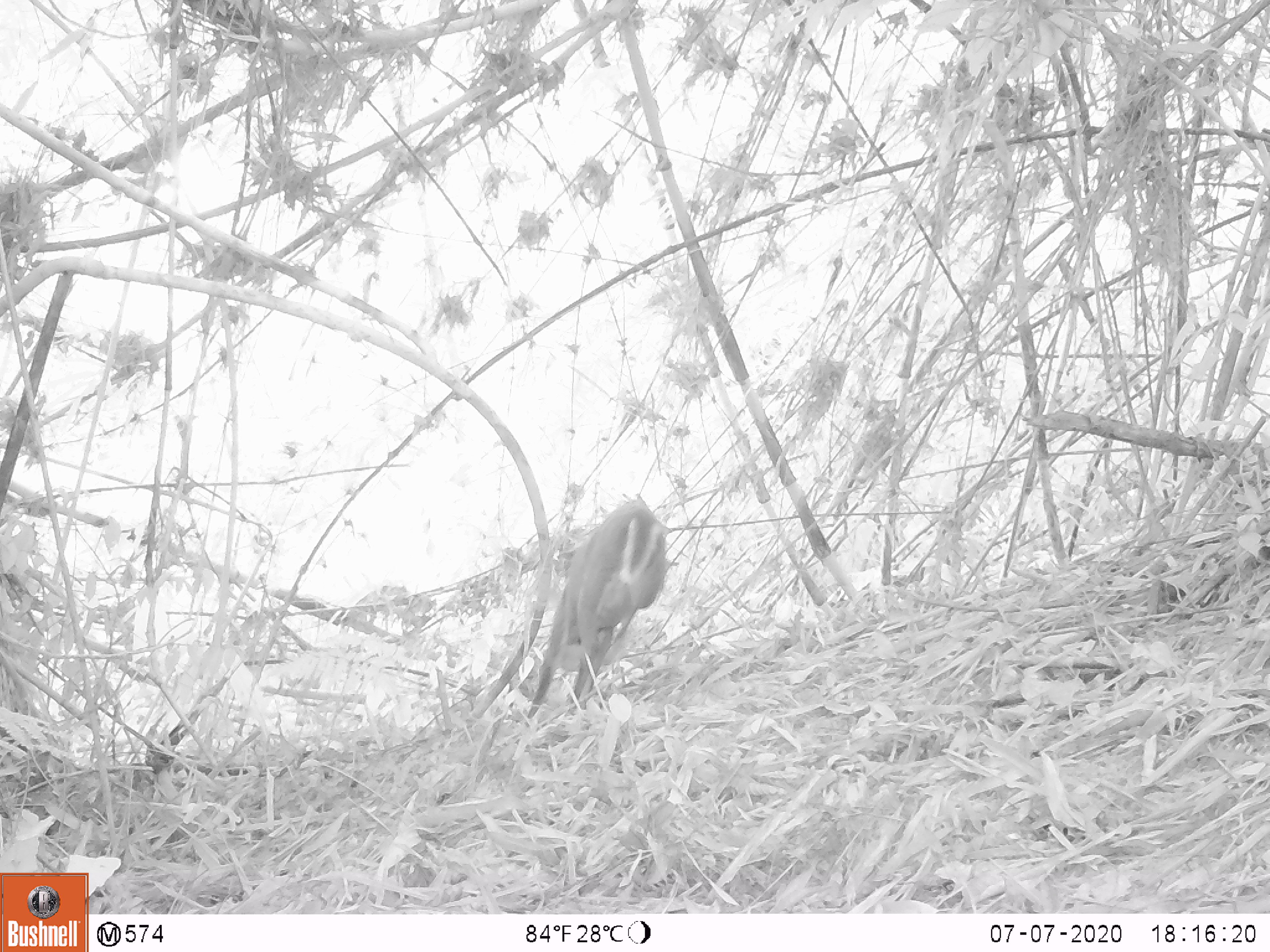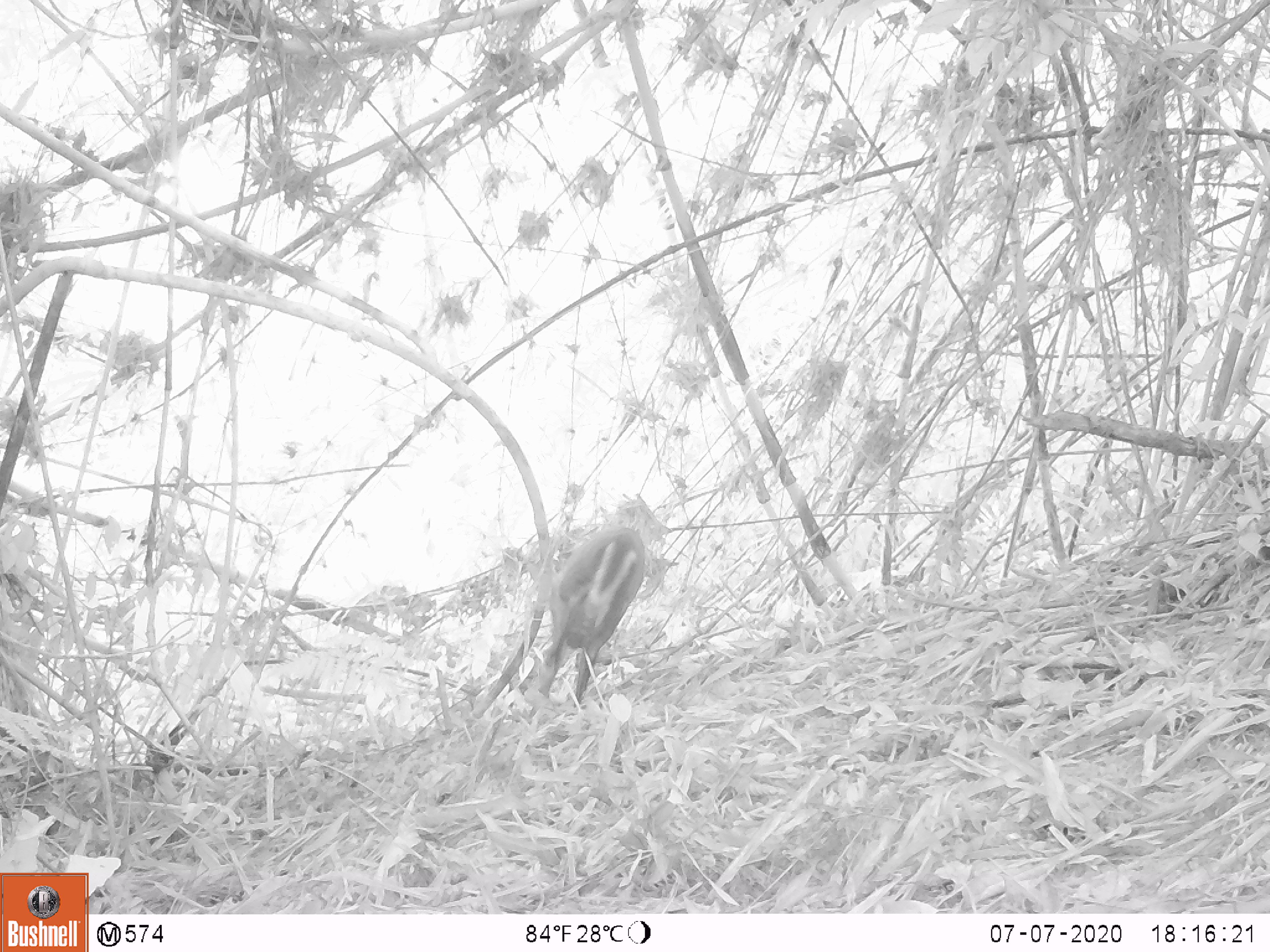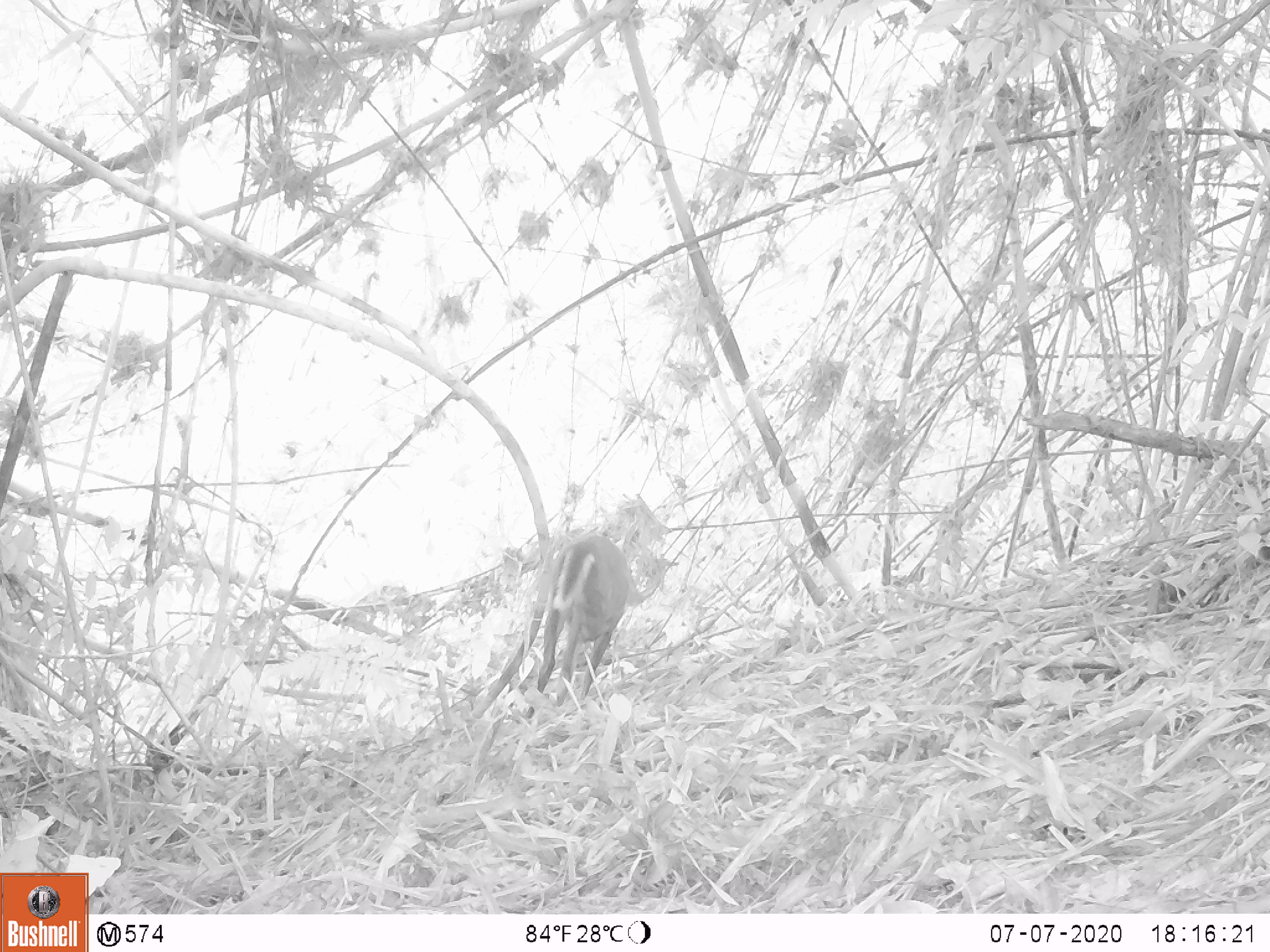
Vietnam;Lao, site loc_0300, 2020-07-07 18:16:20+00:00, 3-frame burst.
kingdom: Animalia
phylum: Chordata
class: Mammalia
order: Artiodactyla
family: Cervidae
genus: Muntiacus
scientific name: Muntiacus rooseveltorum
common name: roosevelt's muntjac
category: roosevelts muntjac group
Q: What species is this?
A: Roosevelts muntjac group (roosevelt's muntjac) (Muntiacus rooseveltorum).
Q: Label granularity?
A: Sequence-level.